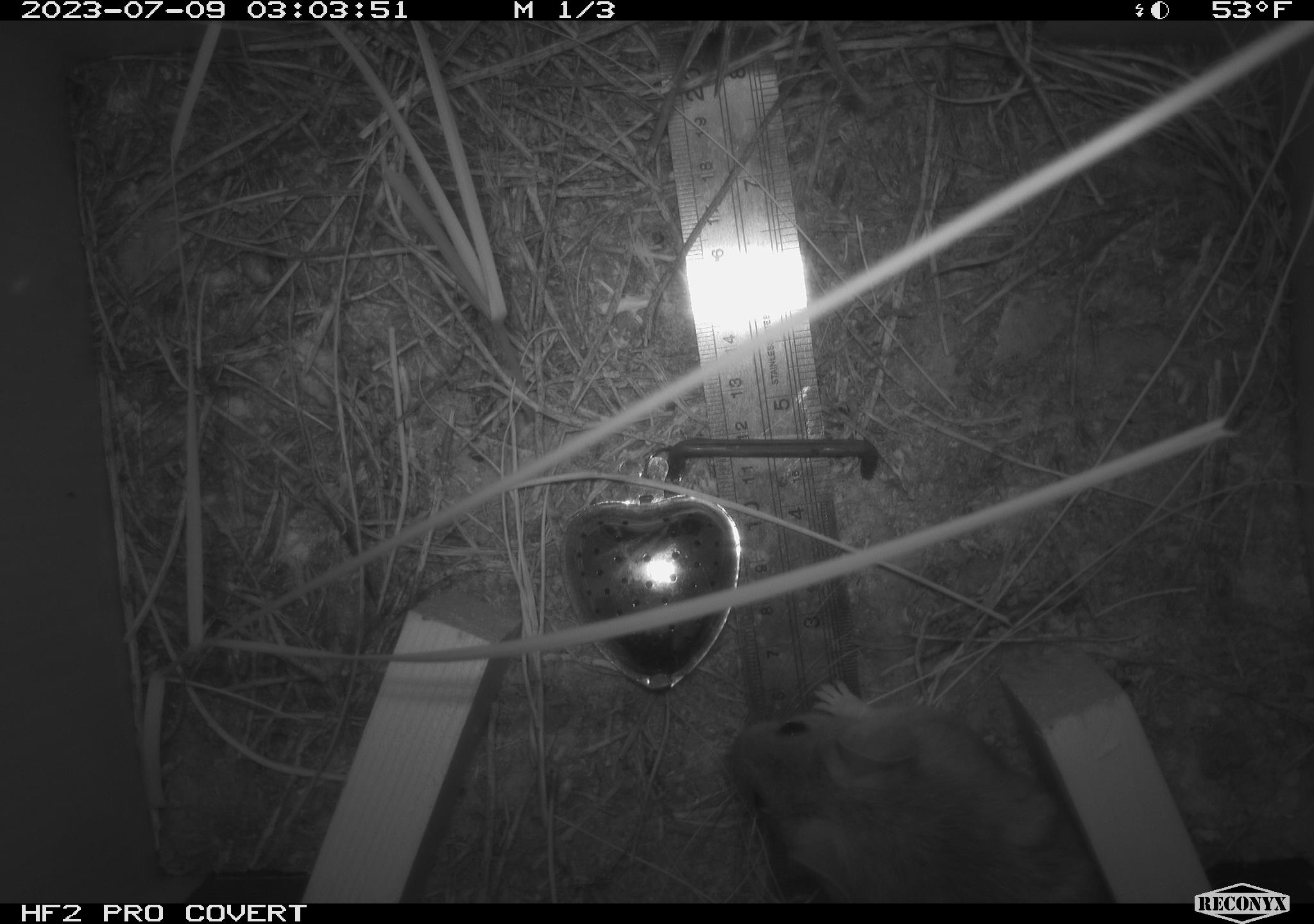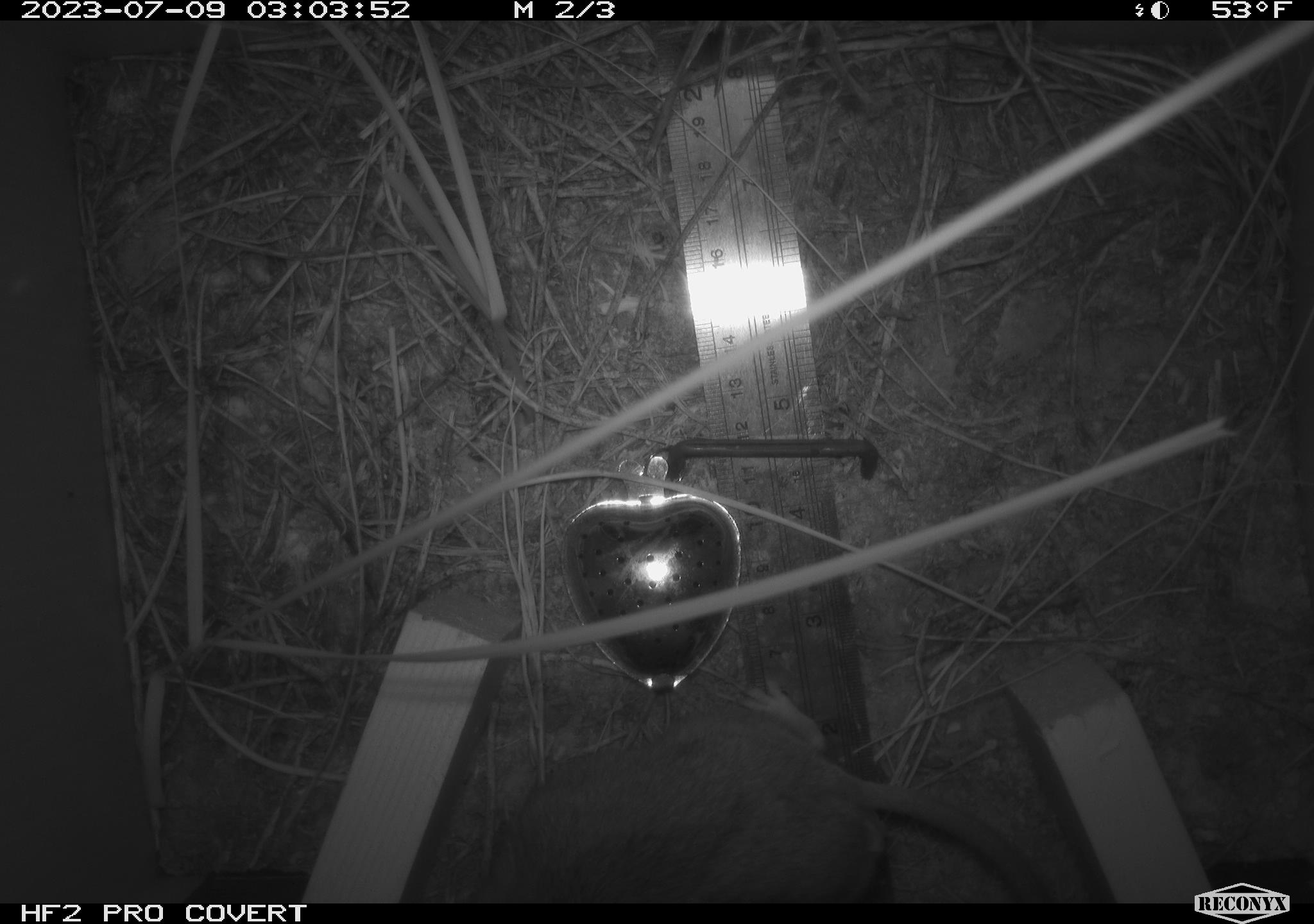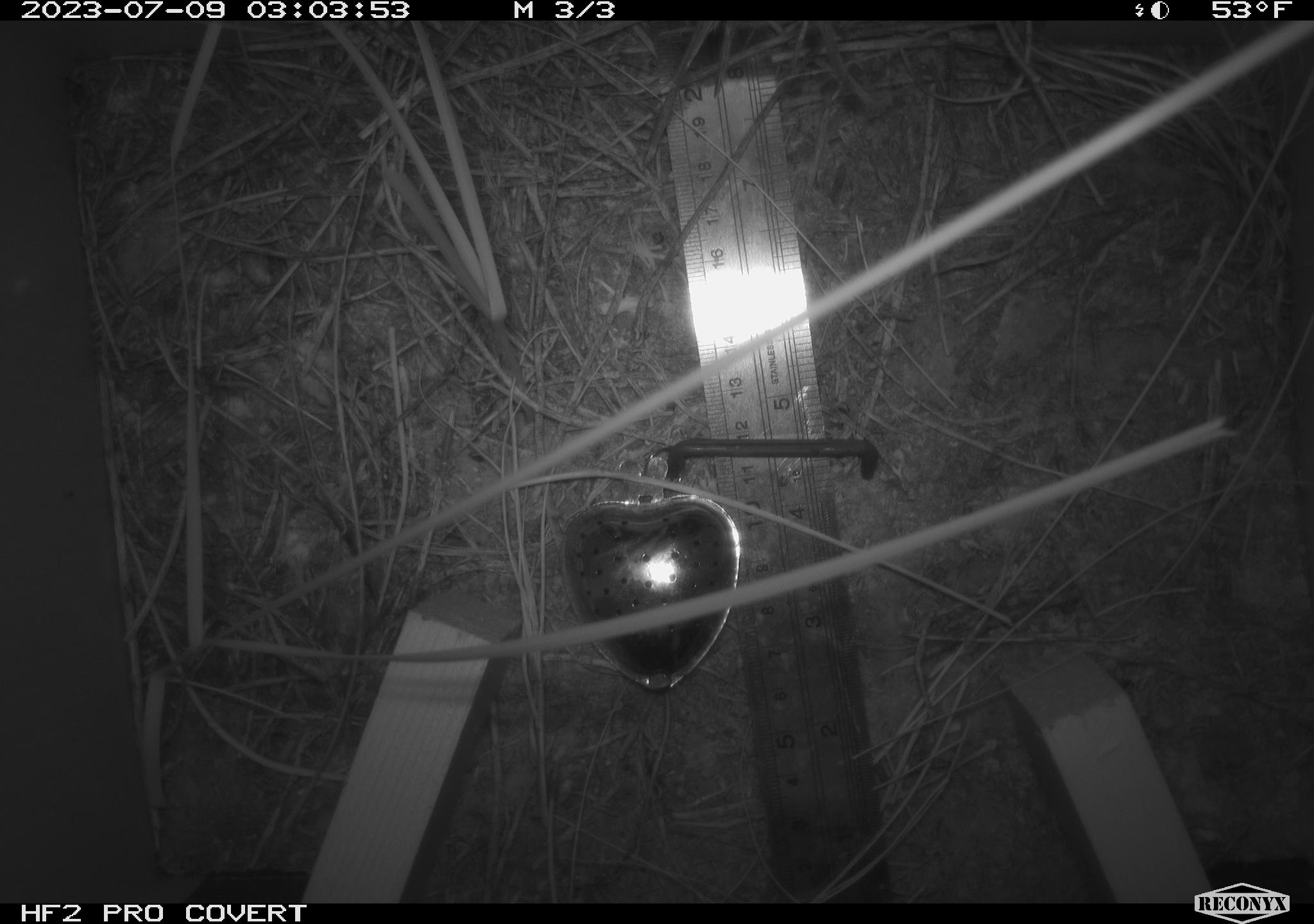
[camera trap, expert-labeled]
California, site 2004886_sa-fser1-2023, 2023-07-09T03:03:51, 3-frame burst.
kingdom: Animalia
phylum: Chordata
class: Mammalia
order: Rodentia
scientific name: Rodentia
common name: mouse species